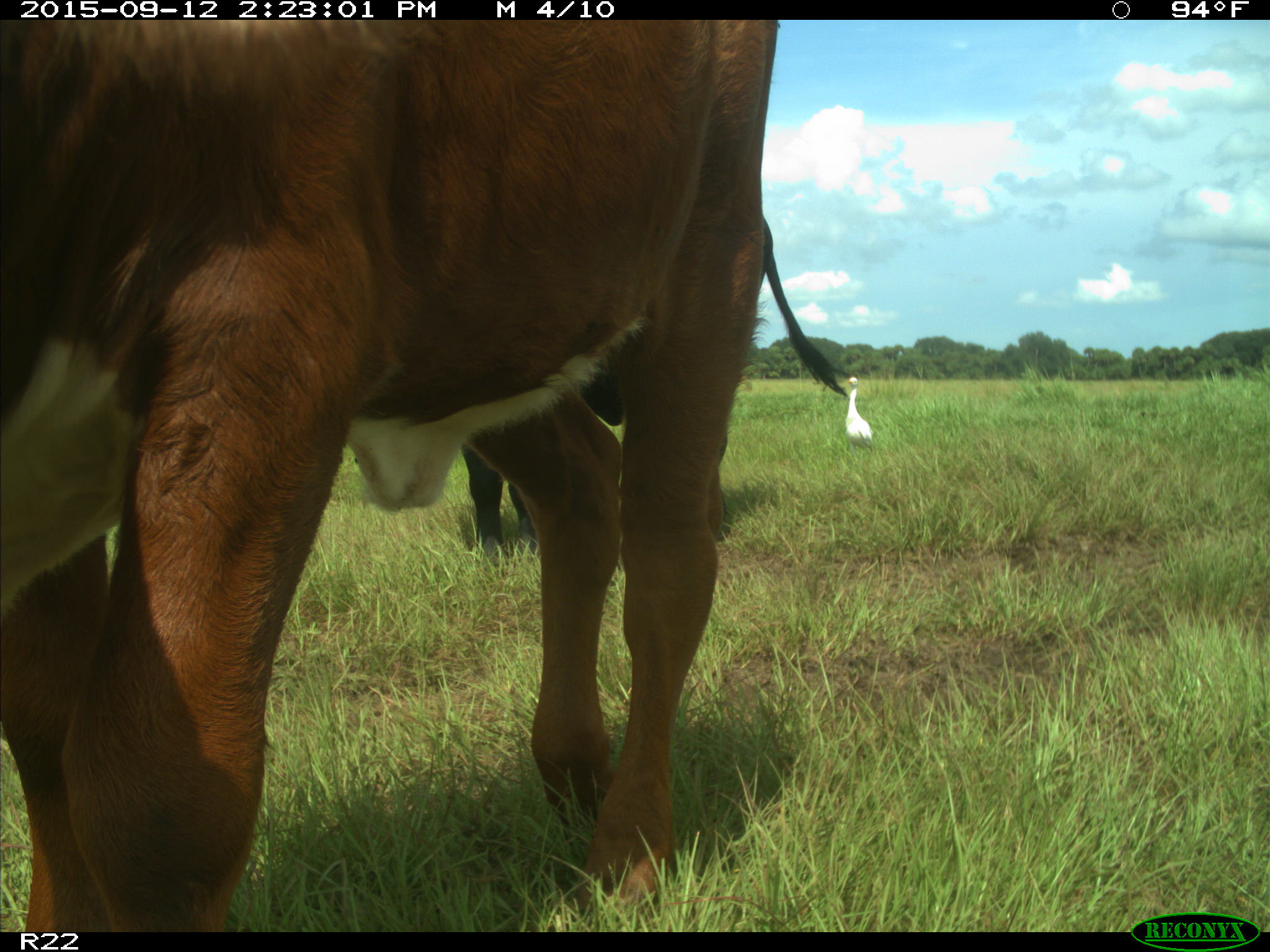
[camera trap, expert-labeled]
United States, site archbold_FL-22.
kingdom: Animalia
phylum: Chordata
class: Mammalia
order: Artiodactyla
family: Bovidae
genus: Bos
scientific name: Bos taurus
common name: domestic cow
Bos taurus (domestic cow).